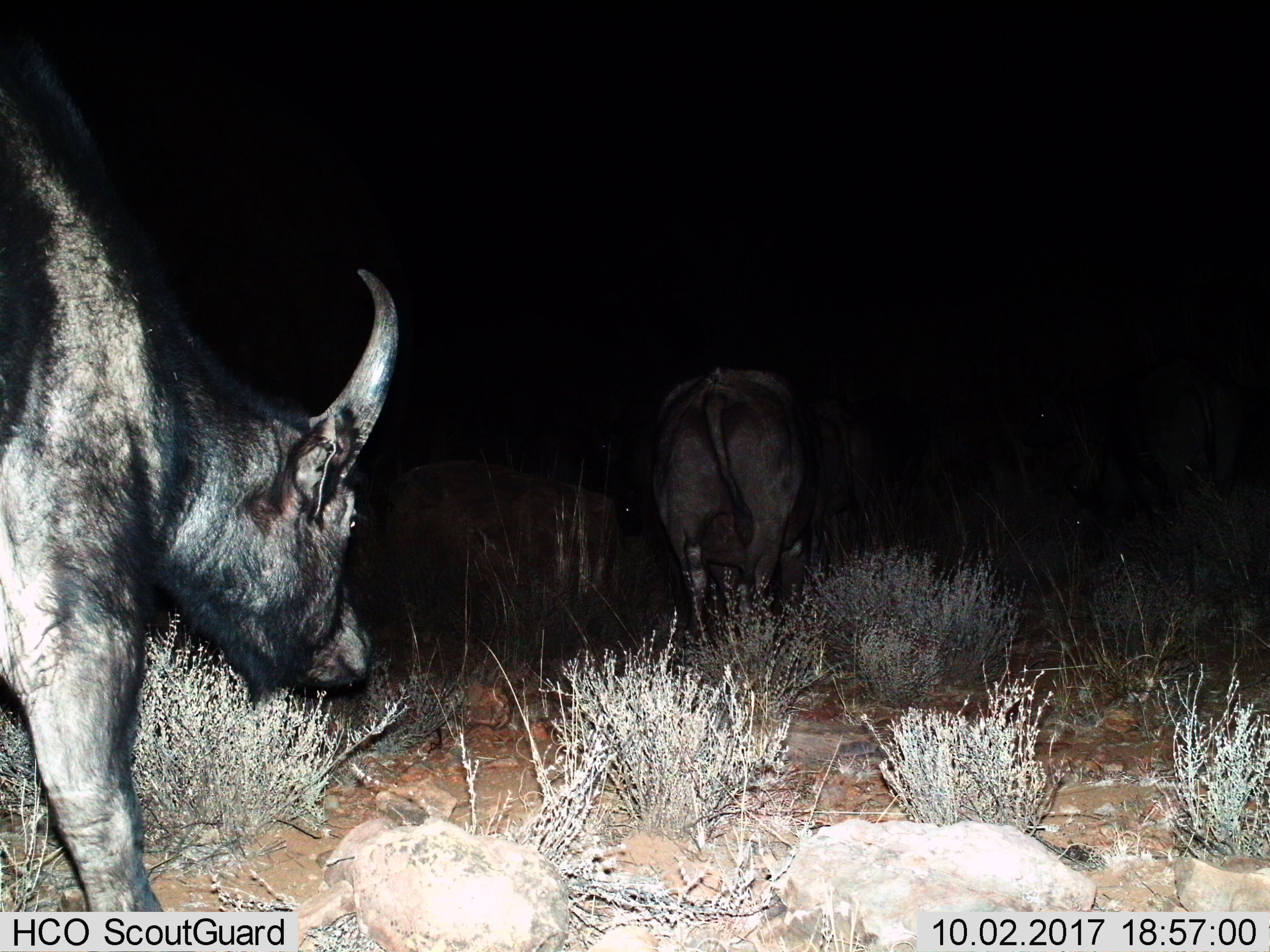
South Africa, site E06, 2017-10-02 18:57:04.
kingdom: Animalia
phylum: Chordata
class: Mammalia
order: Artiodactyla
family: Bovidae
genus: Syncerus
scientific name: Syncerus caffer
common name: cape buffalo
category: buffalo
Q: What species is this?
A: Buffalo (cape buffalo) (Syncerus caffer).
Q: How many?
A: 2.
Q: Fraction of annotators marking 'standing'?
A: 38%.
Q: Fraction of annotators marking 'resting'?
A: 0%.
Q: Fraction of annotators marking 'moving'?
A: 88%.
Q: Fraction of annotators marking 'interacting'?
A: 12%.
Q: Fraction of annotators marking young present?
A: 12%.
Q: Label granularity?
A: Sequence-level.